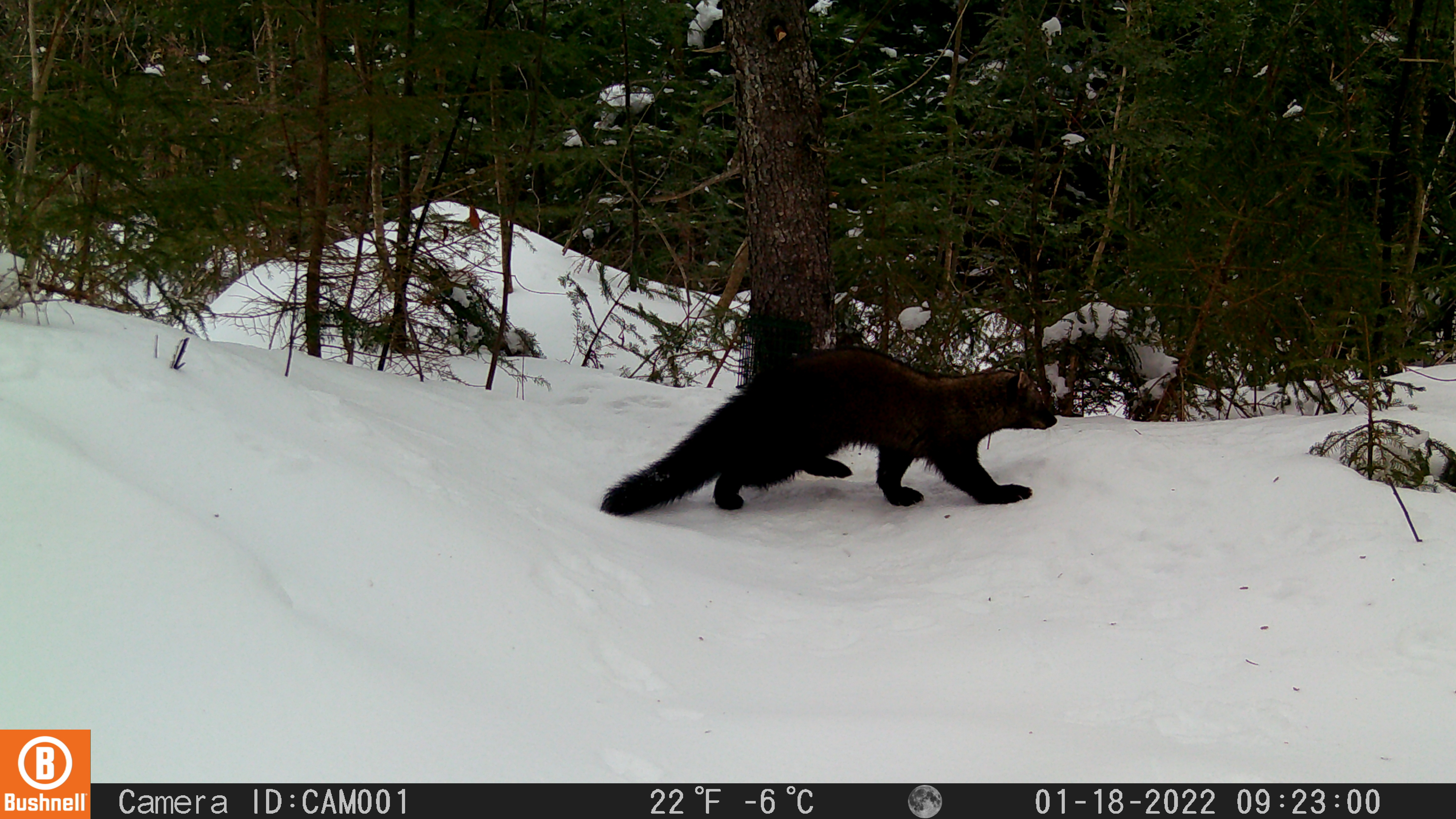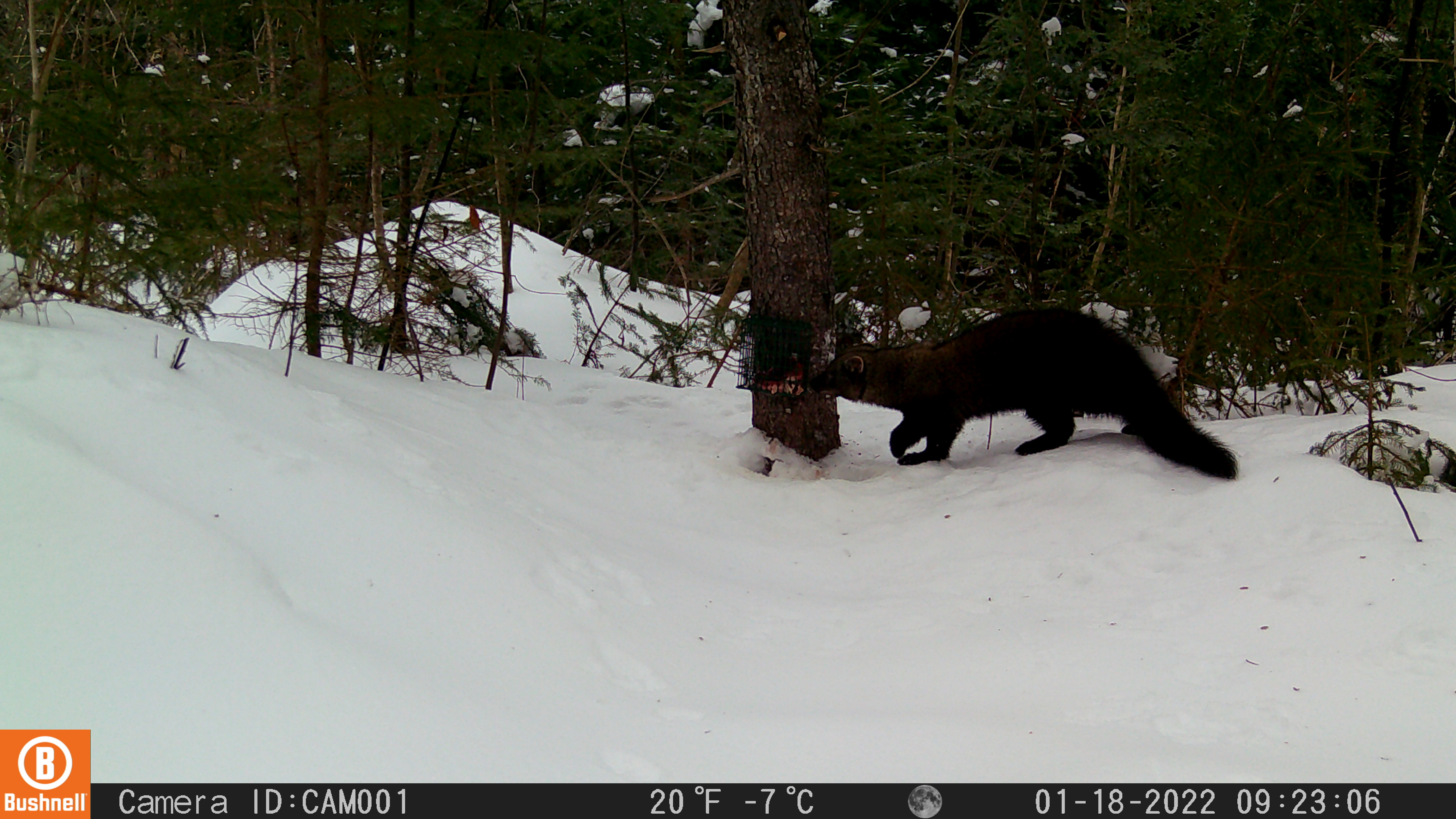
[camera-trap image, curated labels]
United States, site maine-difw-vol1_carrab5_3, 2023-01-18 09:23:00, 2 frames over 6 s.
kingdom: Animalia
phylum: Chordata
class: Mammalia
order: Carnivora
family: Mustelidae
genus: Pekania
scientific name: Pekania pennanti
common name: fisher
Fisher (Pekania pennanti).